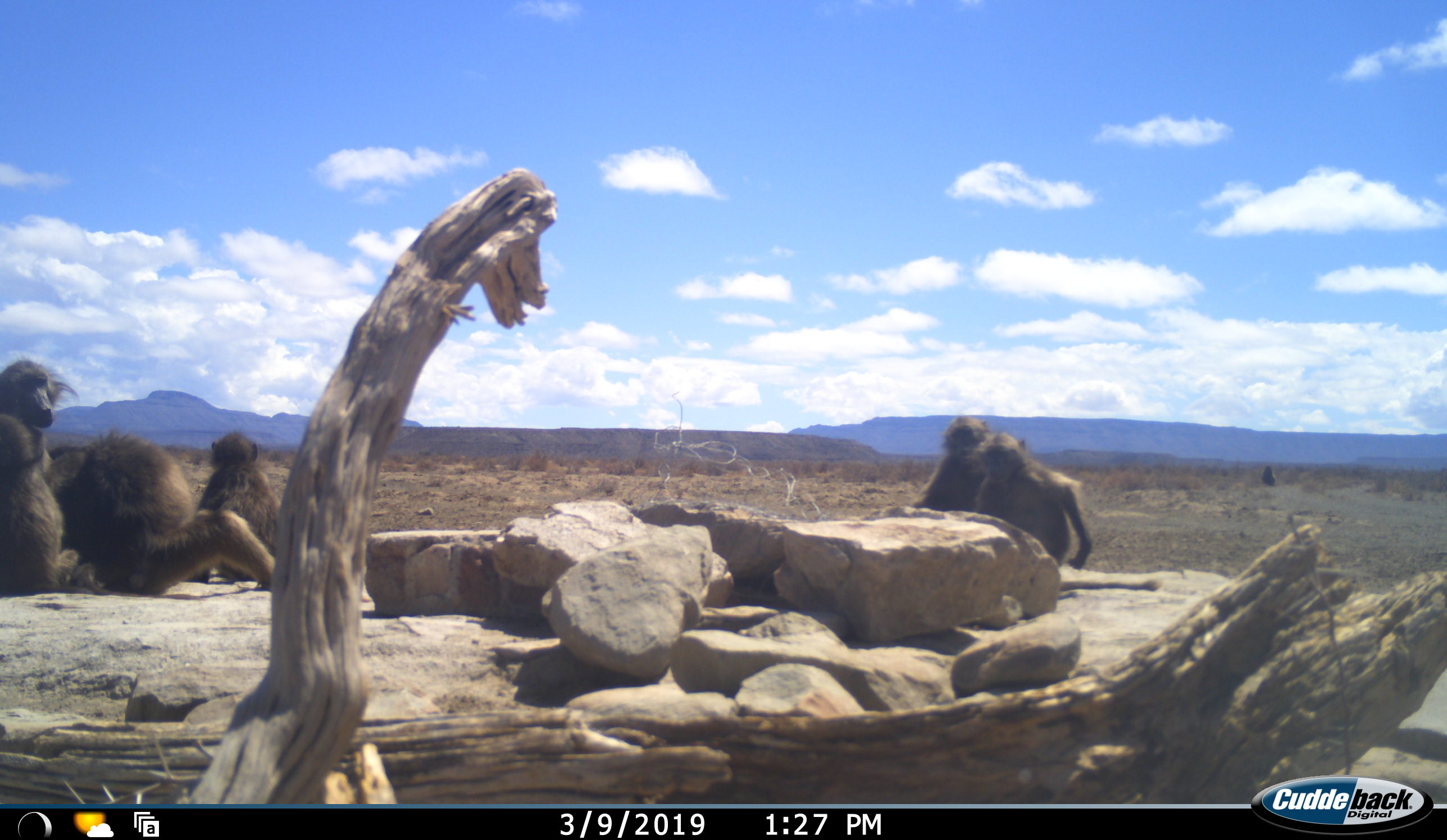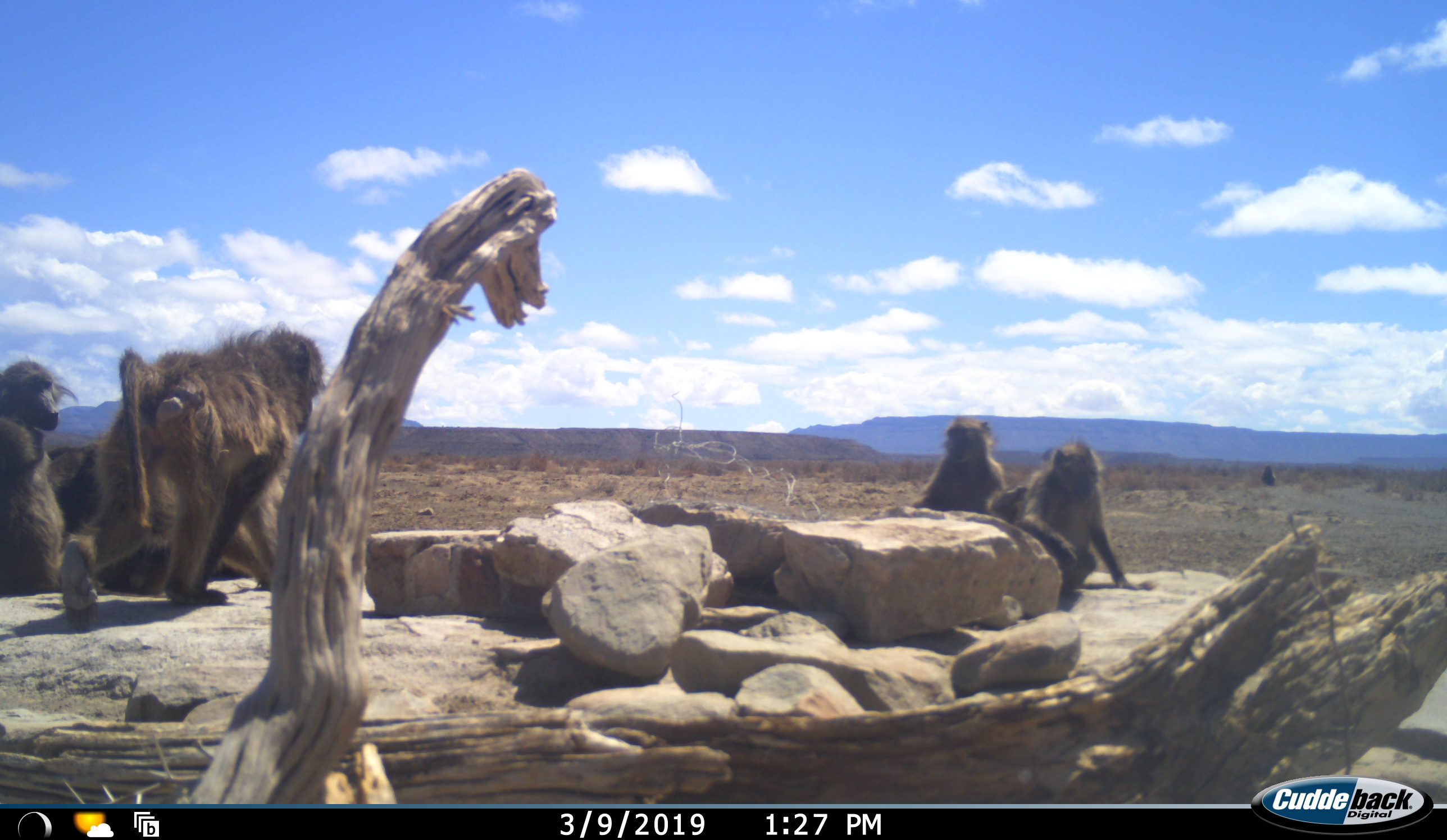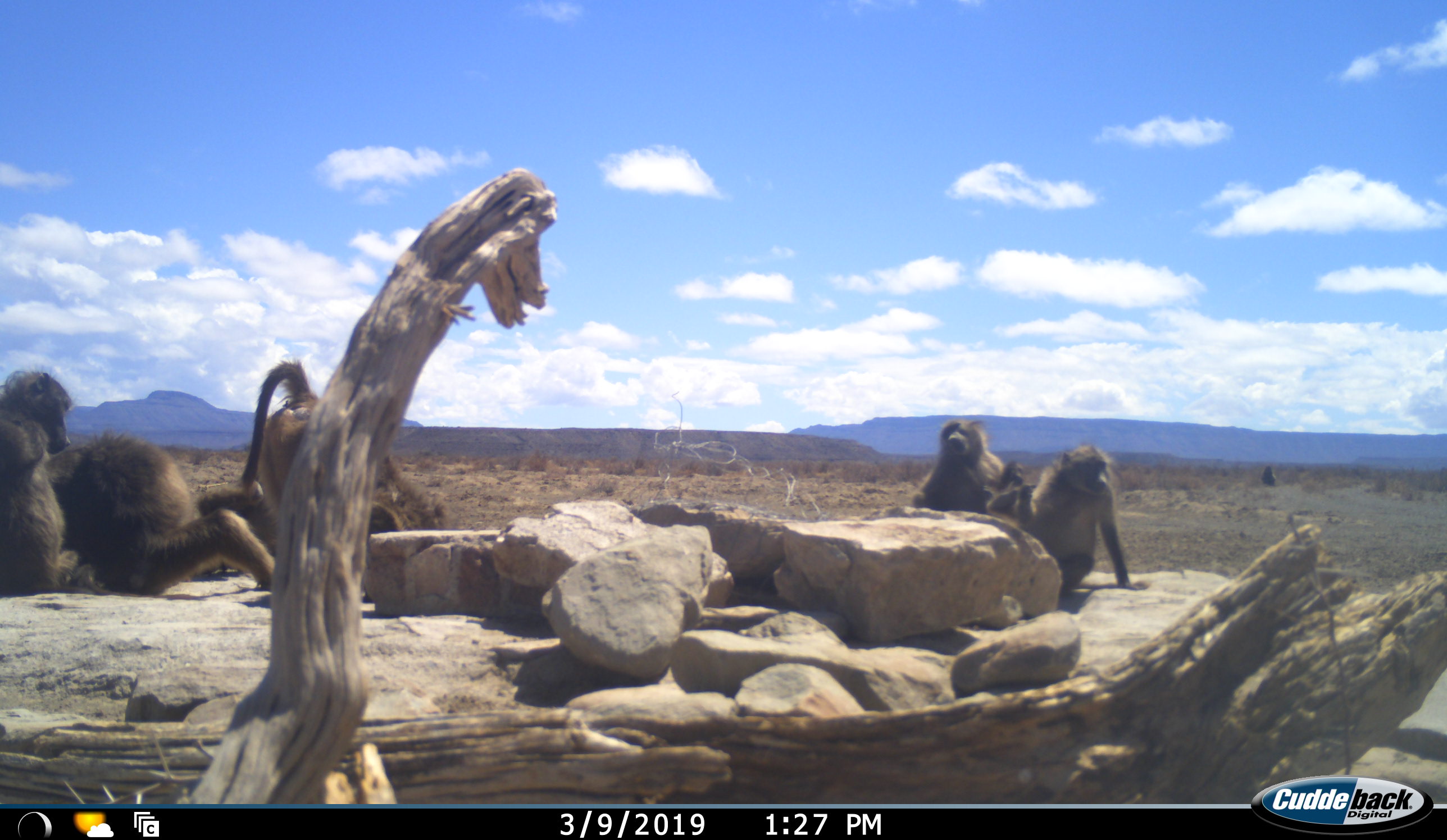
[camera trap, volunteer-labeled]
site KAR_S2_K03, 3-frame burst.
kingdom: Animalia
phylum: Chordata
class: Mammalia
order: Primates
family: Cercopithecidae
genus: Papio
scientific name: Papio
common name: baboon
Baboon (Papio), count 6. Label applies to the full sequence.